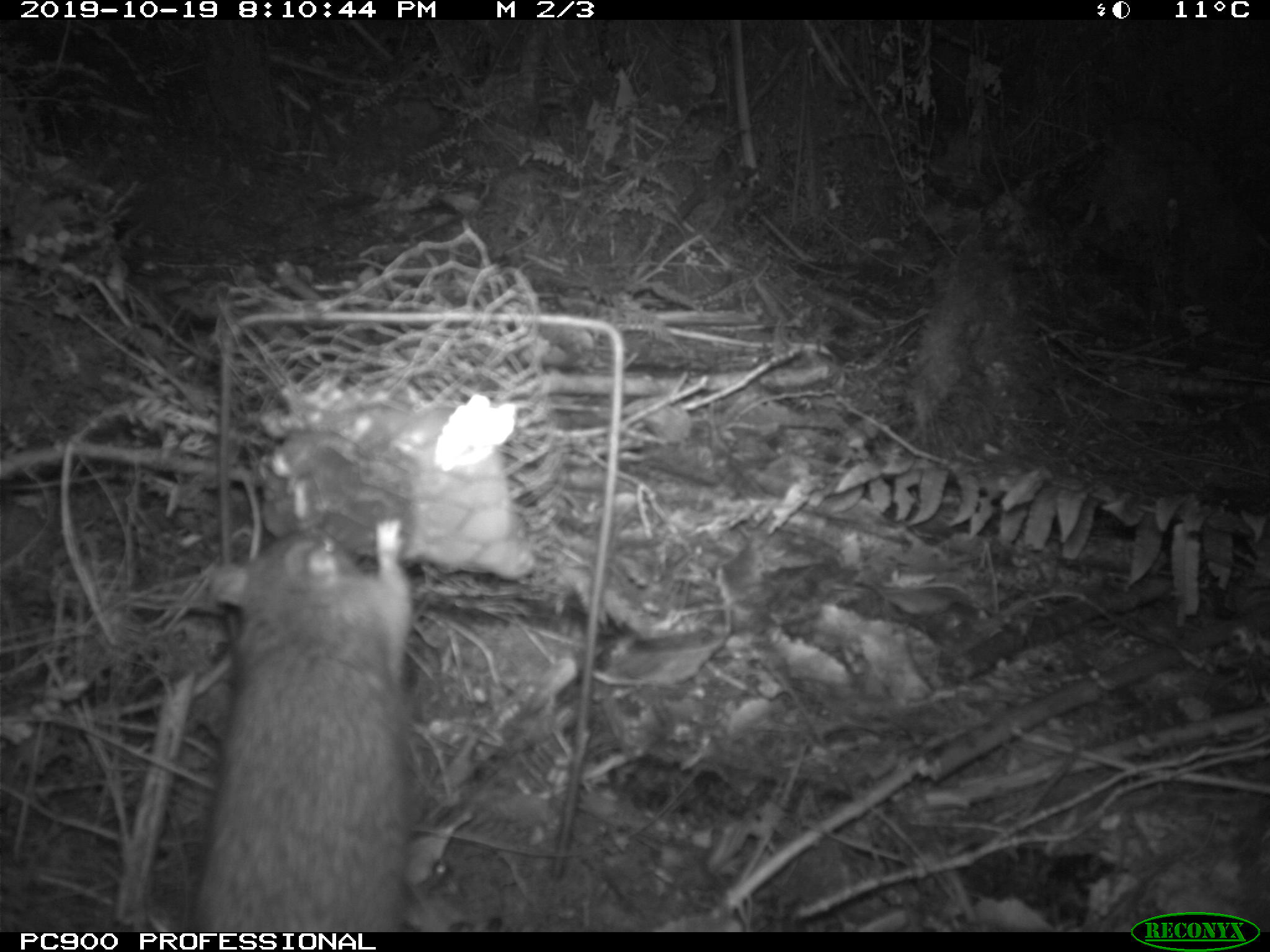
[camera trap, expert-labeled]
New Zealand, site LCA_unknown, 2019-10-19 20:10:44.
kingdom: Animalia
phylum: Chordata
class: Mammalia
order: Rodentia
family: Muridae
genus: Rattus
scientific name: Rattus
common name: rat